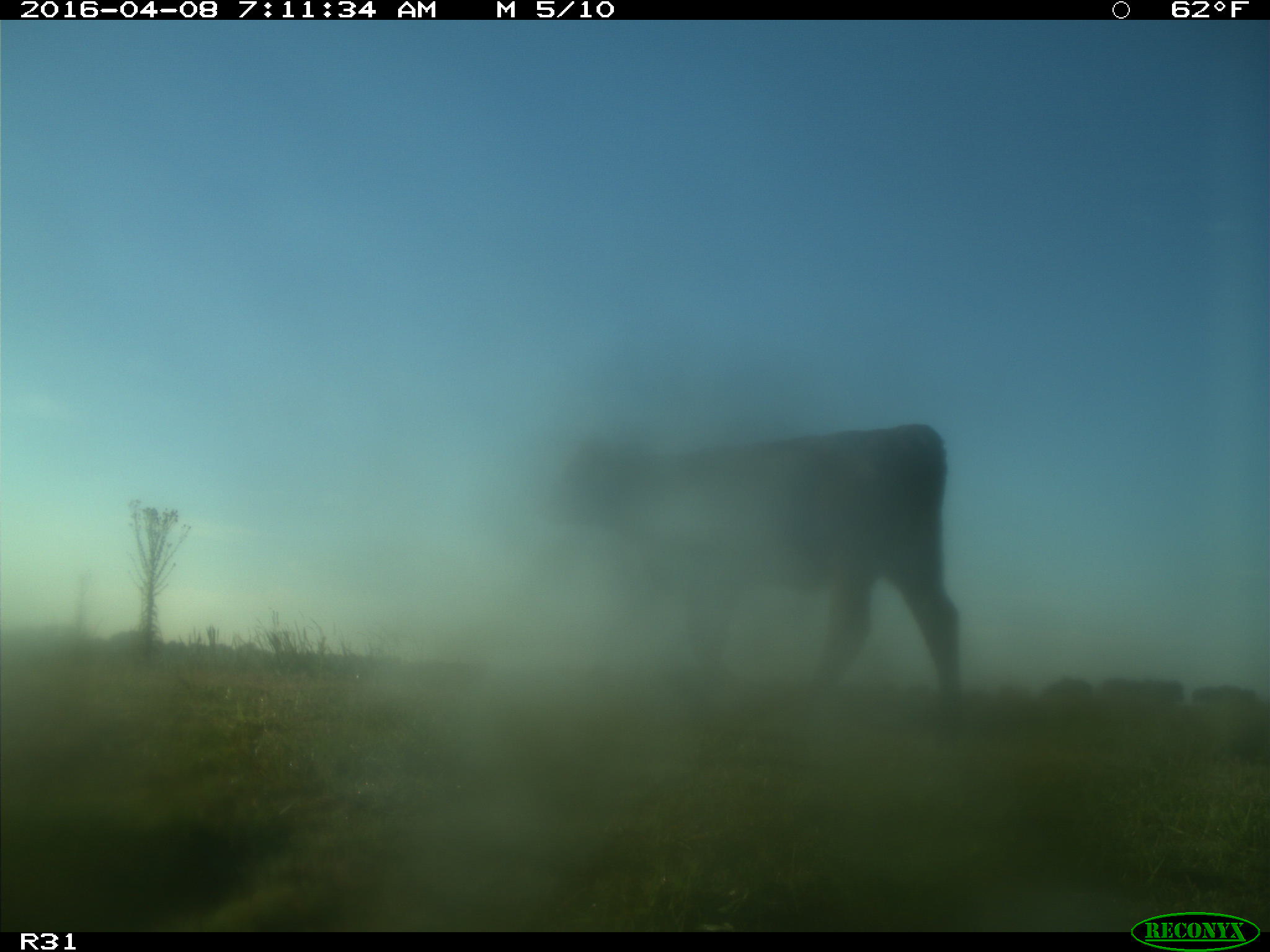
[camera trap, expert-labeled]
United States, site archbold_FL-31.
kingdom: Animalia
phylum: Chordata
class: Mammalia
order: Artiodactyla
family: Bovidae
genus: Bos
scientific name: Bos taurus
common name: domestic cow